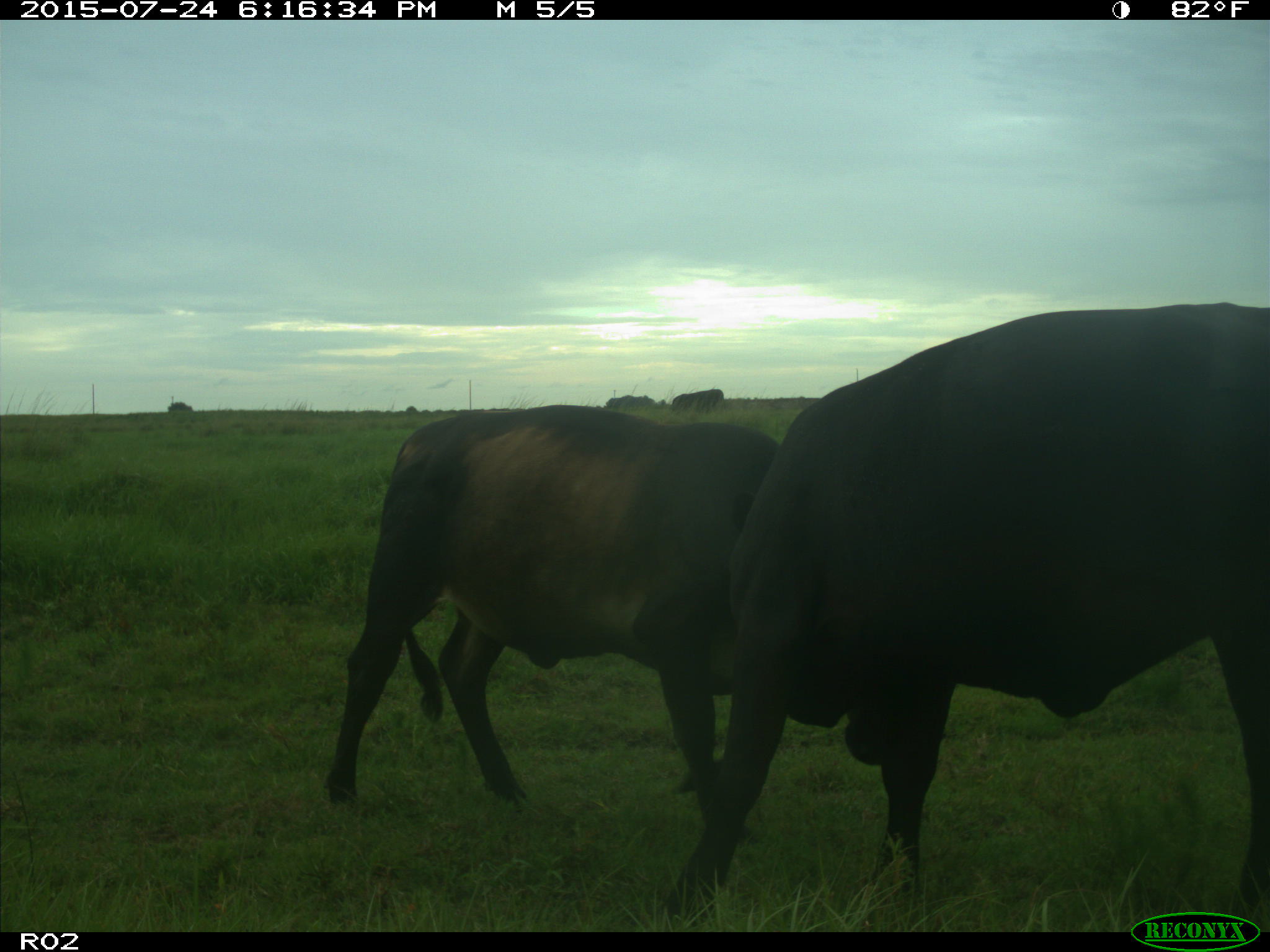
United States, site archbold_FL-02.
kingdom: Animalia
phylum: Chordata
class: Mammalia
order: Artiodactyla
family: Bovidae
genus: Bos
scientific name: Bos taurus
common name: domestic cow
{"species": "Bos taurus (domestic cow)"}